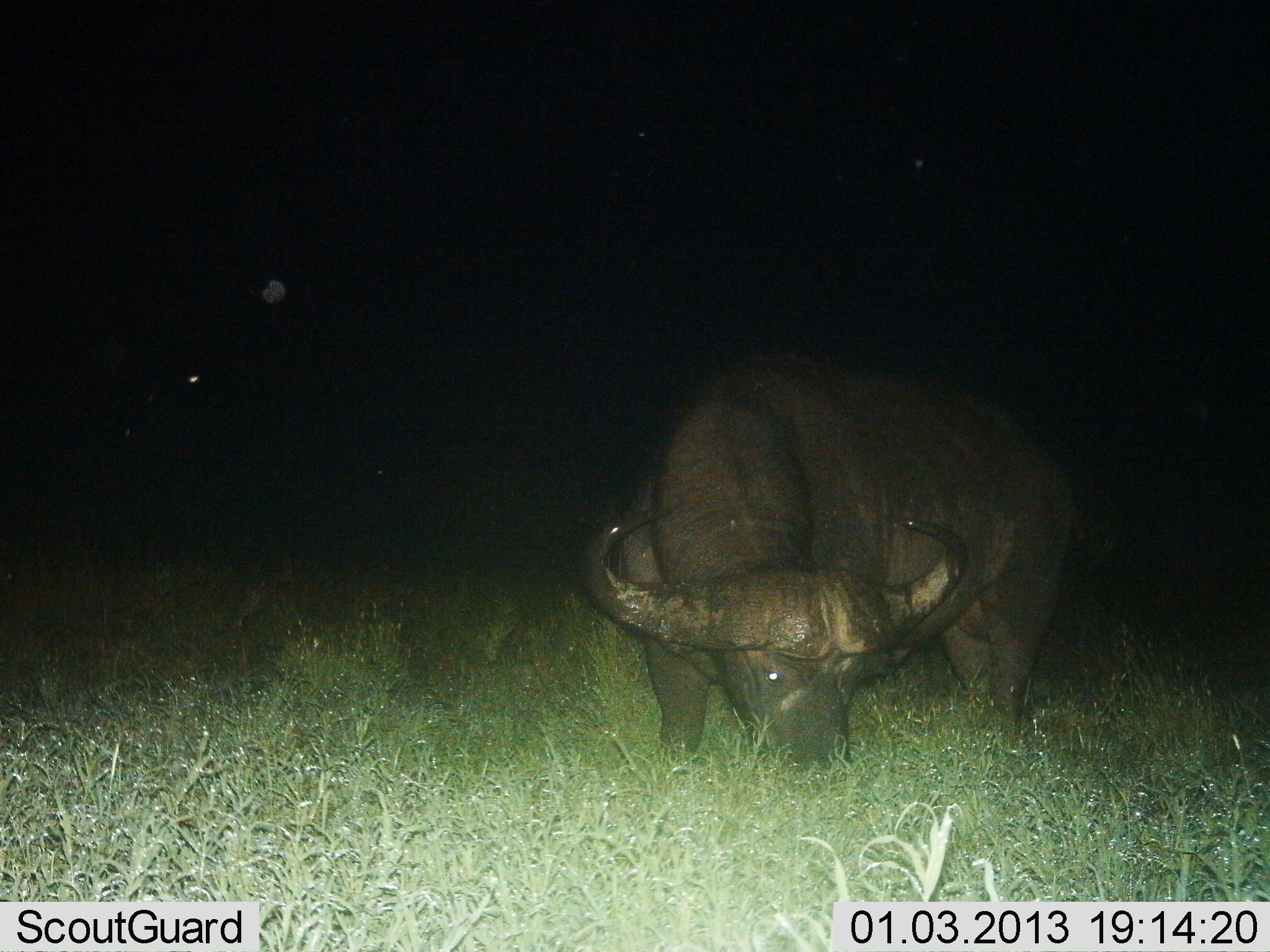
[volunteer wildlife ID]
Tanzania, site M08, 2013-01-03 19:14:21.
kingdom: Animalia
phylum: Chordata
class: Mammalia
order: Artiodactyla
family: Bovidae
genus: Syncerus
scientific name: Syncerus caffer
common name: cape buffalo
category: buffalo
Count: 1.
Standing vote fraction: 30%.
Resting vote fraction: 0%.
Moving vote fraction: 0%.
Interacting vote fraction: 0%.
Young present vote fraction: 0%.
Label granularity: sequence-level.